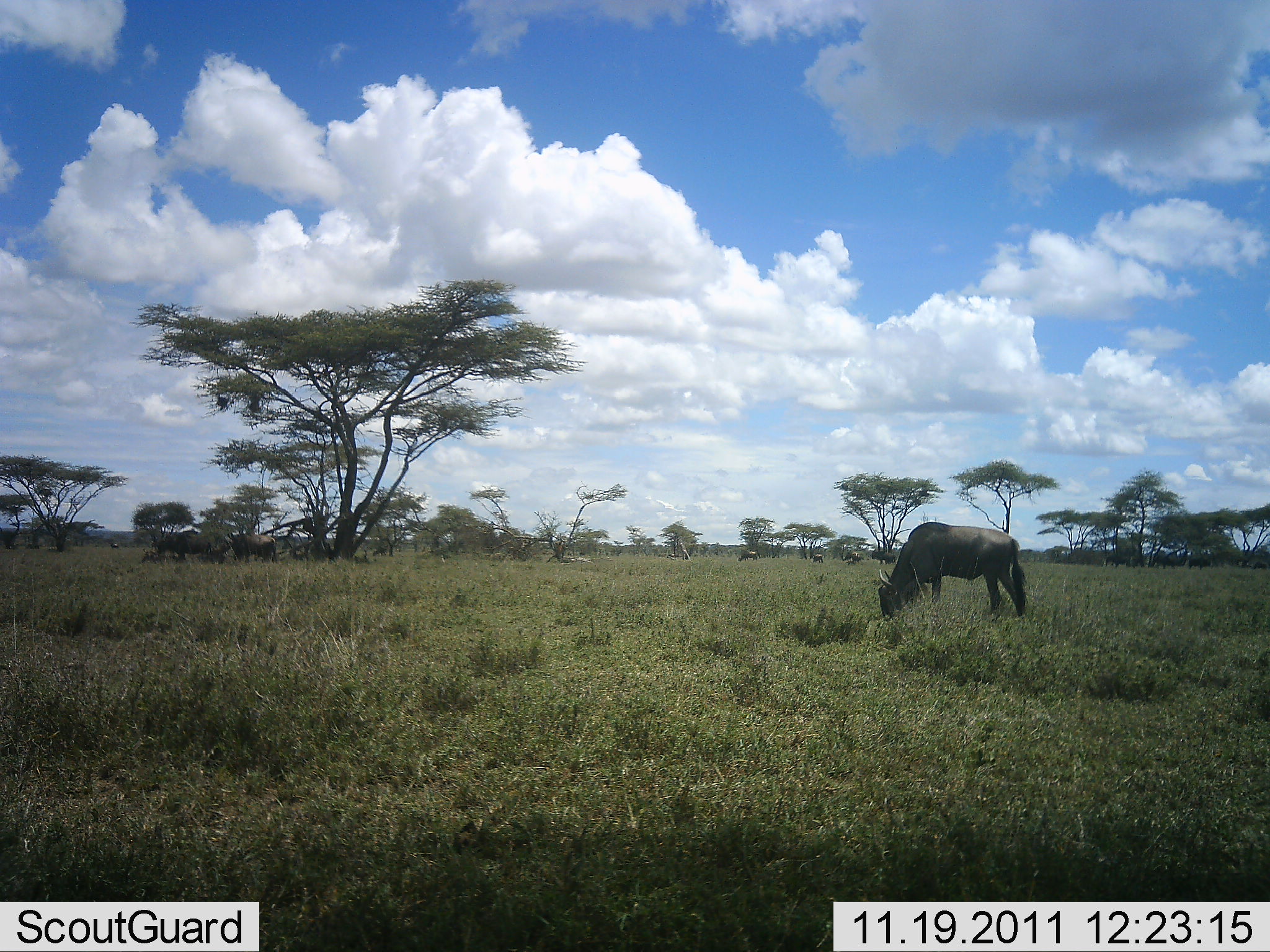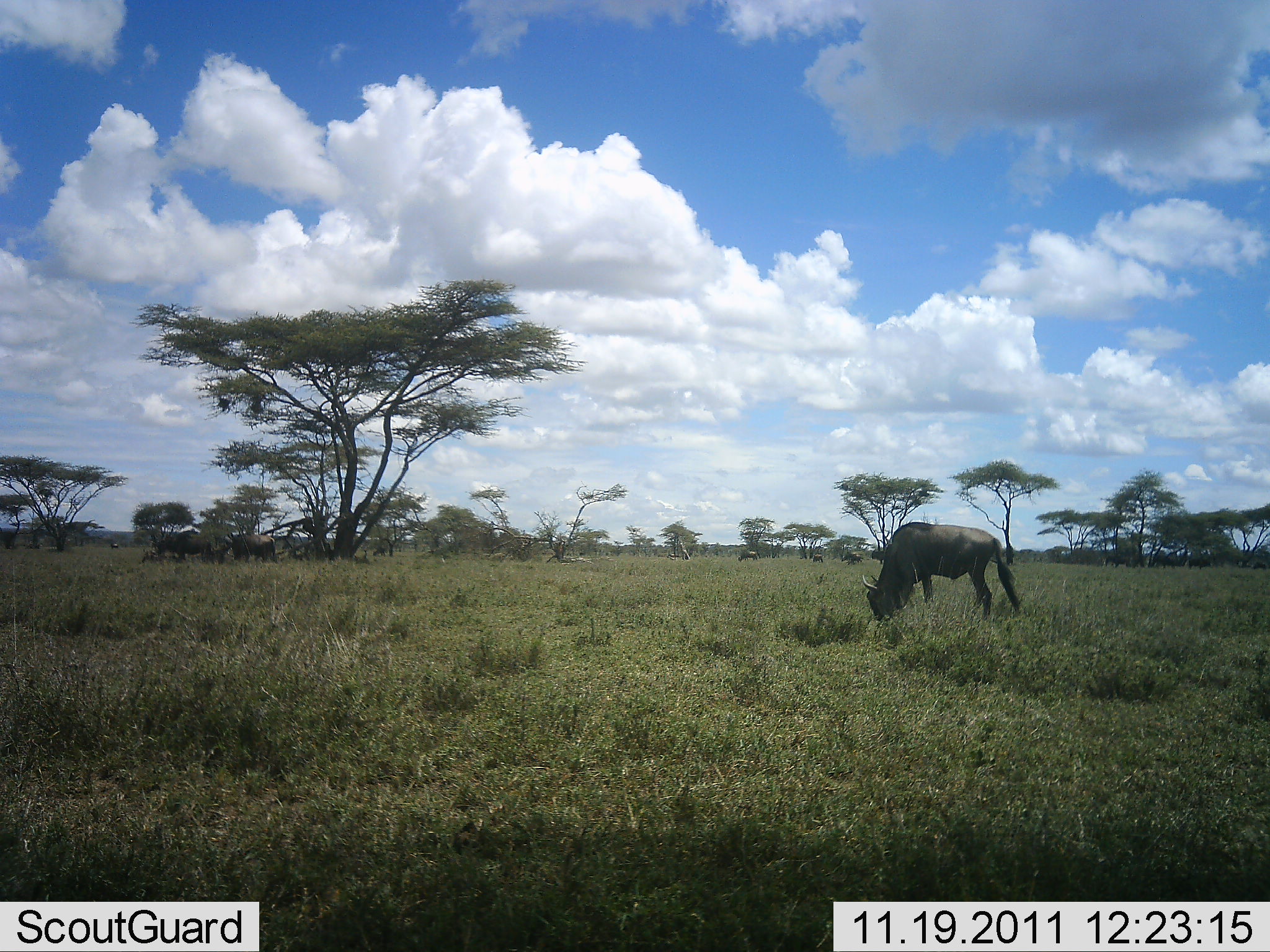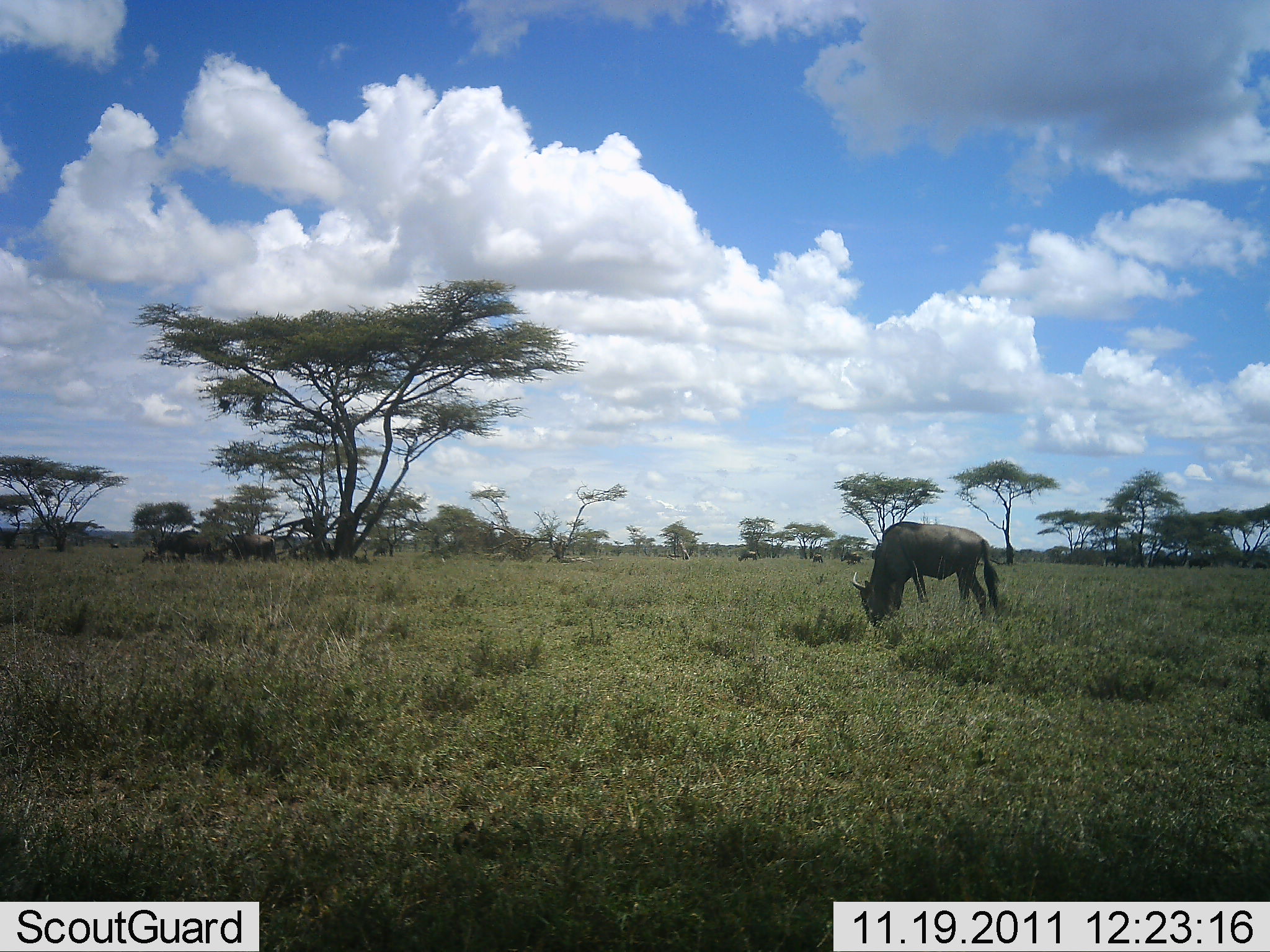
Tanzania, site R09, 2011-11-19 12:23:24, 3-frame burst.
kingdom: Animalia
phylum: Chordata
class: Mammalia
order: Artiodactyla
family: Bovidae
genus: Connochaetes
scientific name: Connochaetes taurinus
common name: blue wildebeest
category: wildebeest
Wildebeest (blue wildebeest) (Connochaetes taurinus), count 3. Behavior (volunteer vote fractions): standing 54%, resting 8%, moving 8%, interacting 0%. Young present (vote fraction): 0%. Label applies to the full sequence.